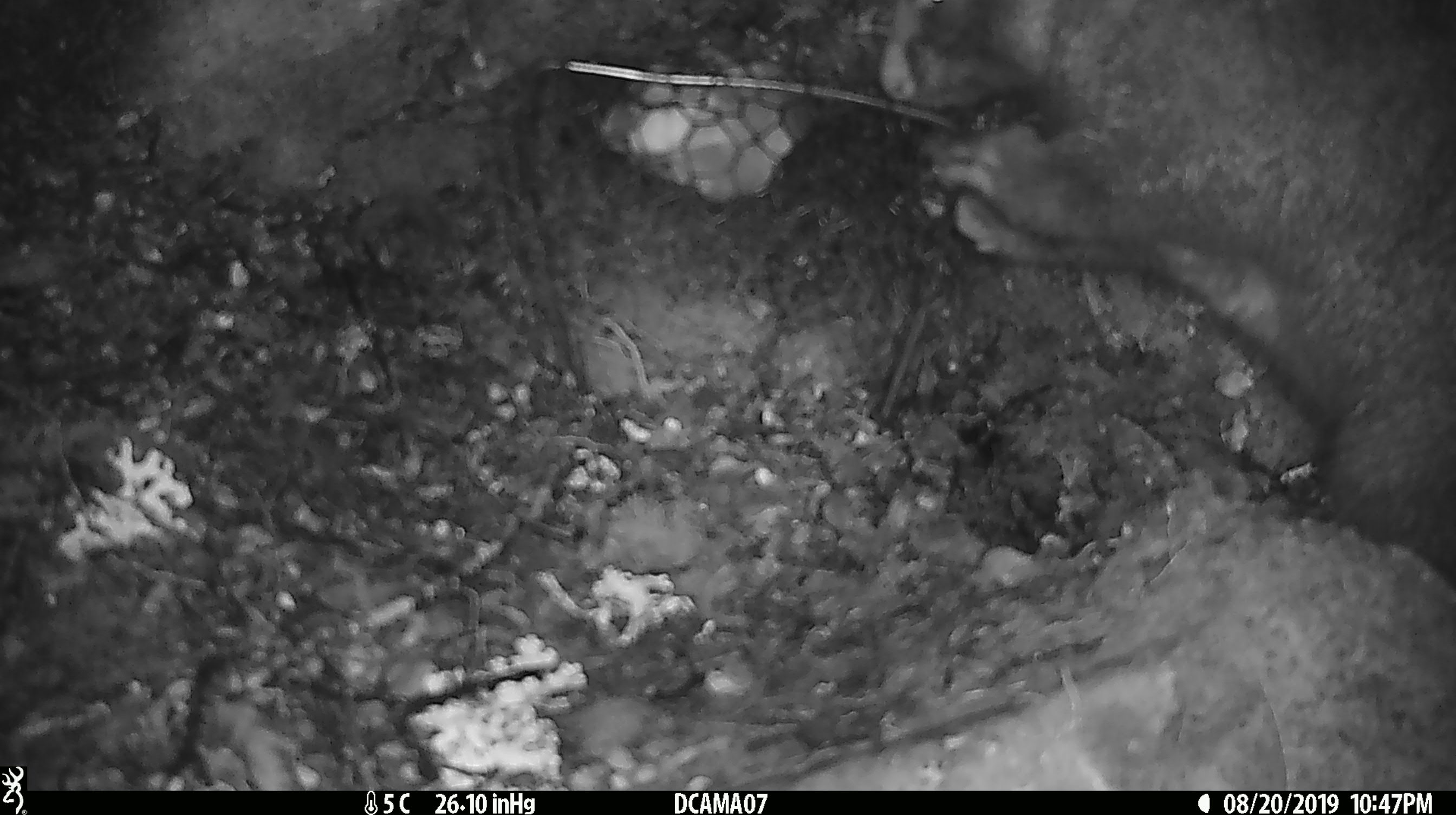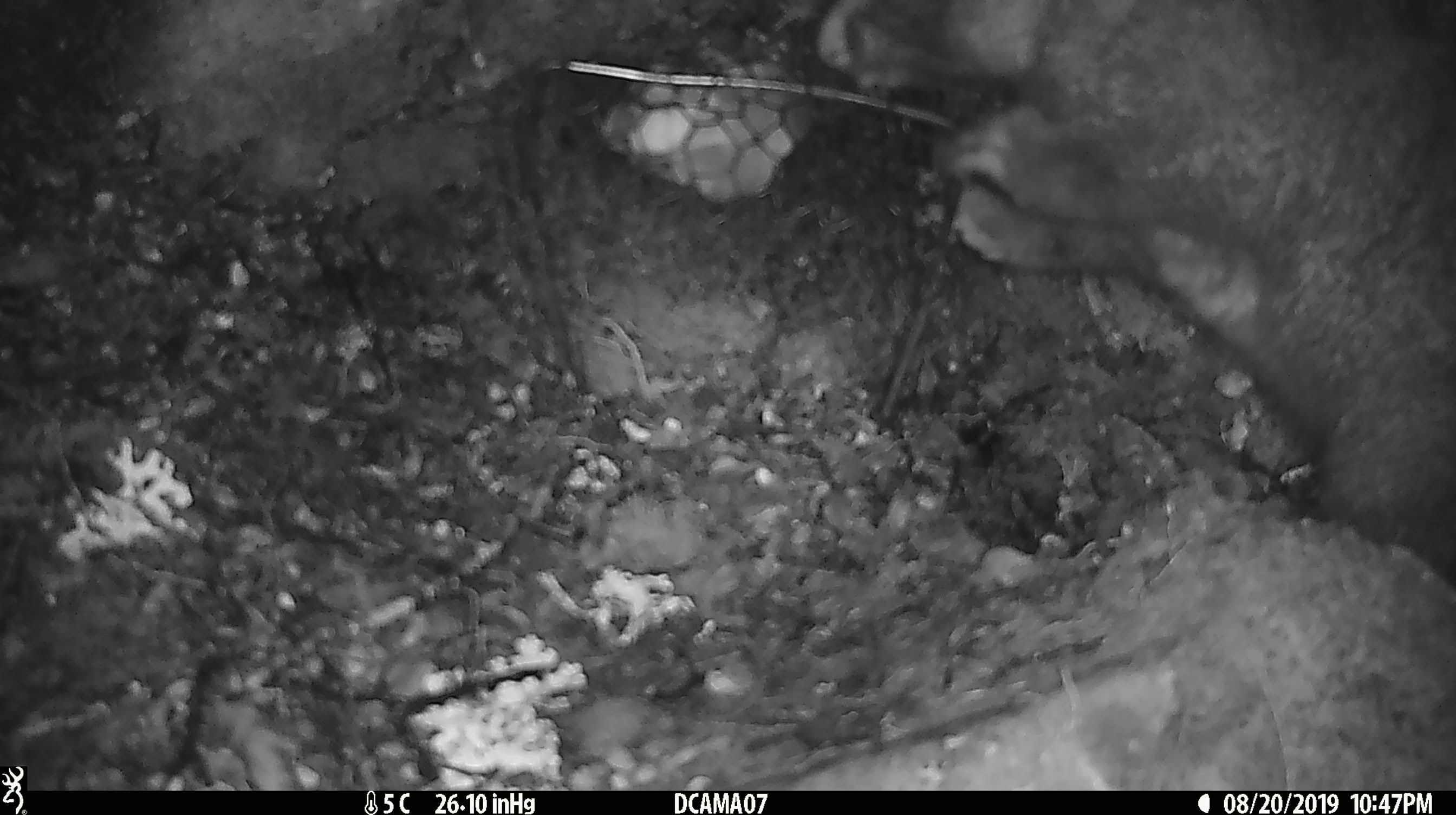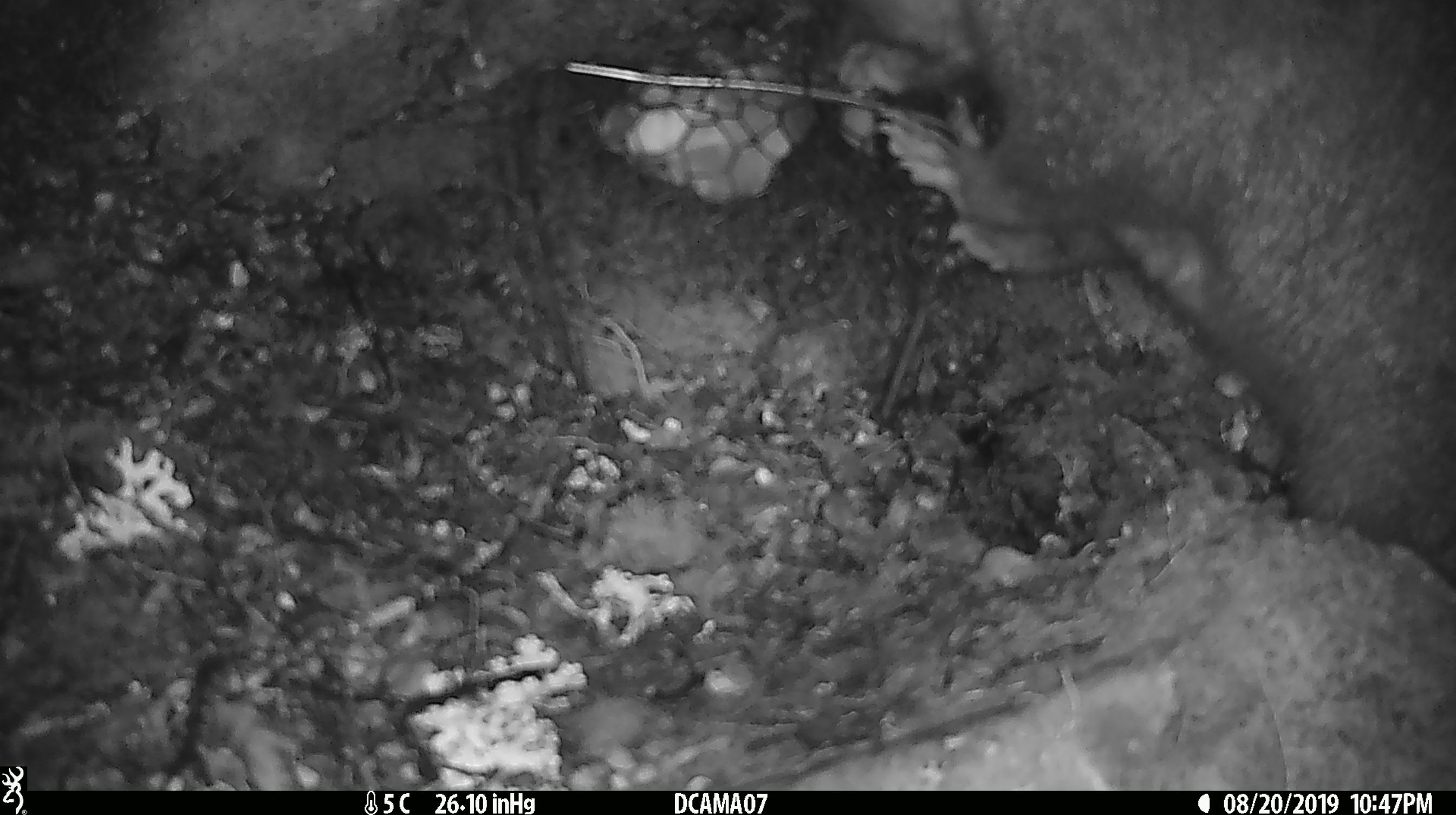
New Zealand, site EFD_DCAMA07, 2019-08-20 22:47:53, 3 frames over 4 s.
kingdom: Animalia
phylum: Chordata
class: Mammalia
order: Diprotodontia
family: Phalangeridae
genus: Trichosurus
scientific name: Trichosurus vulpecula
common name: common brushtail possum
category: possum